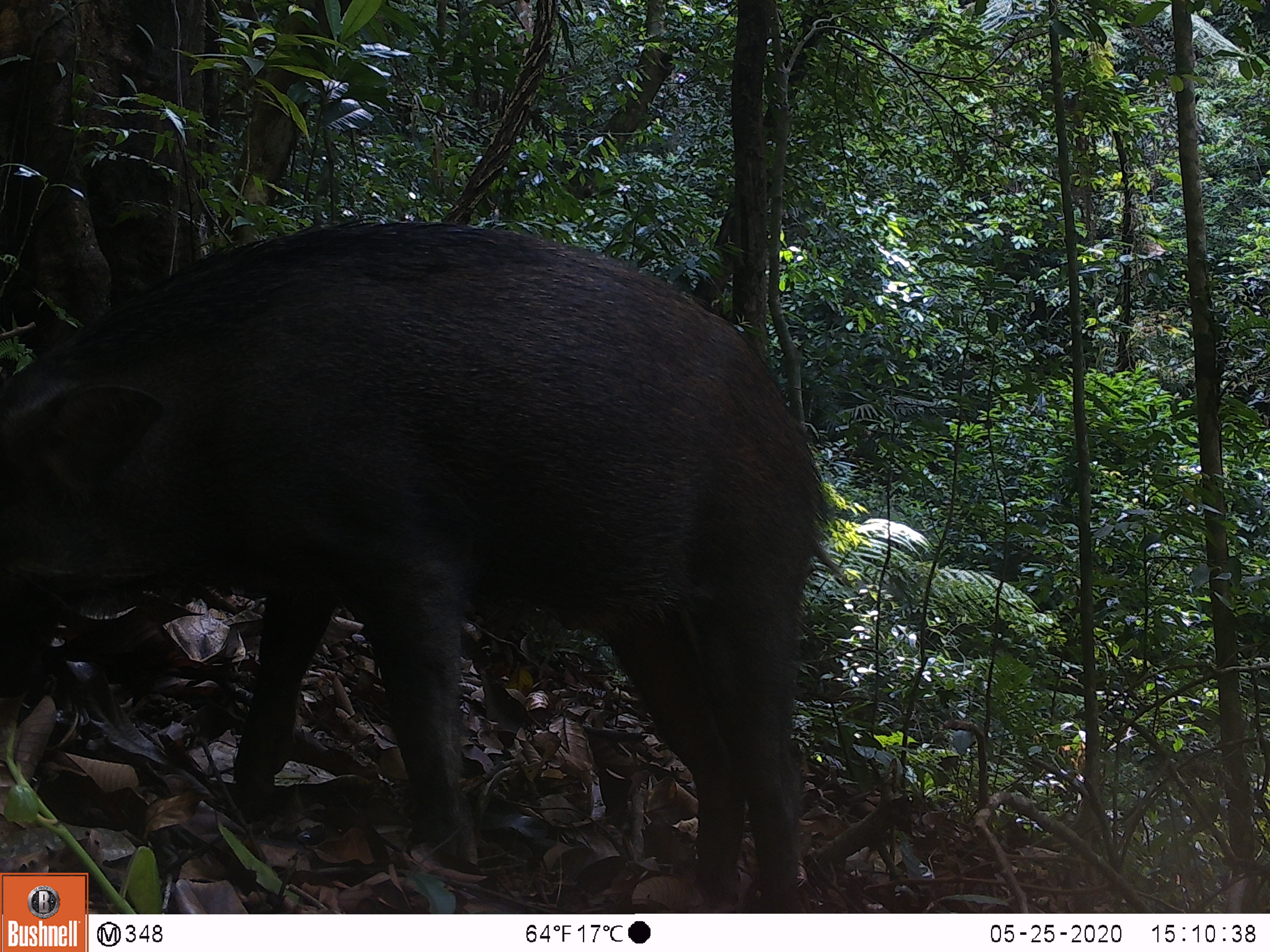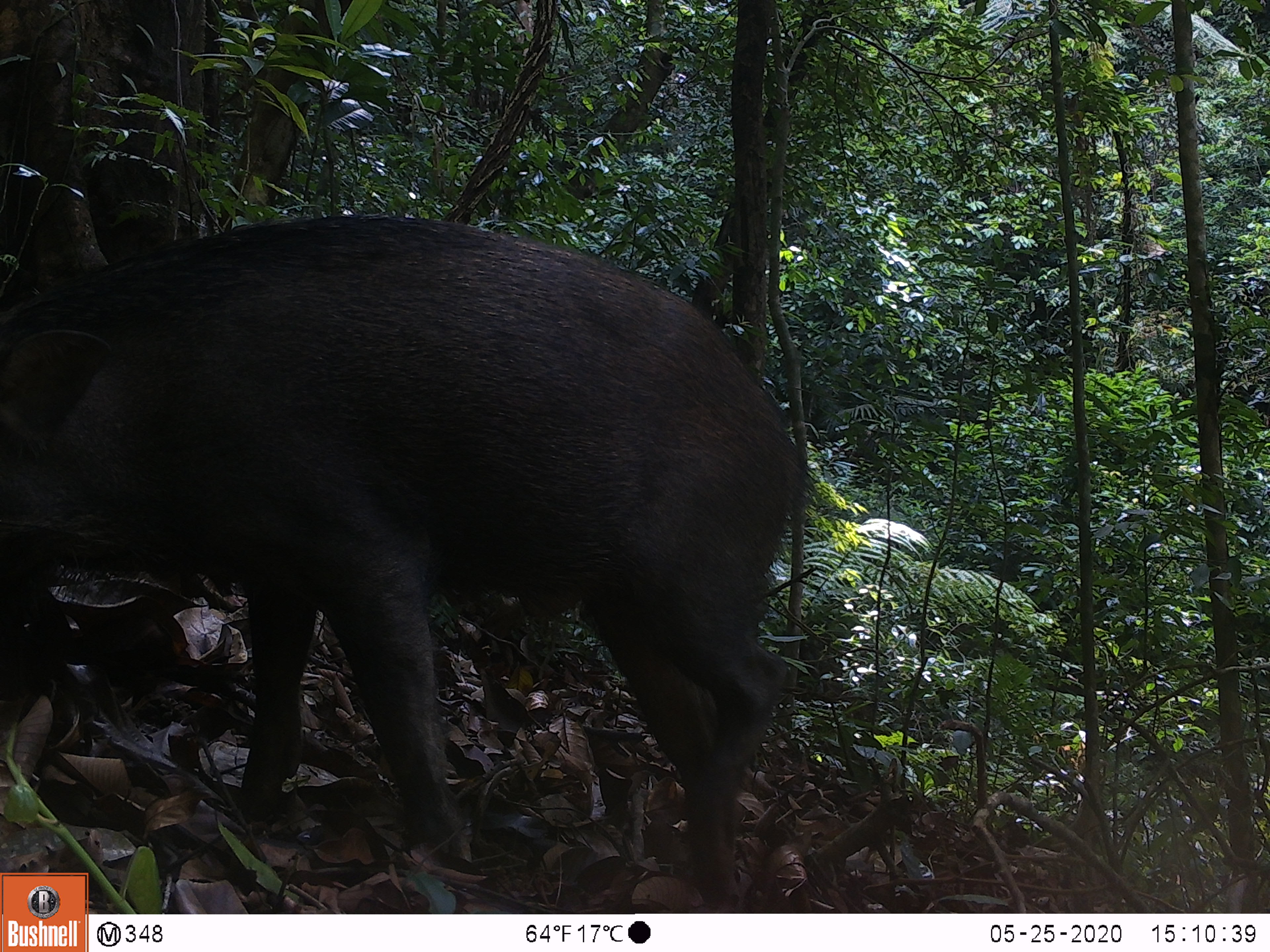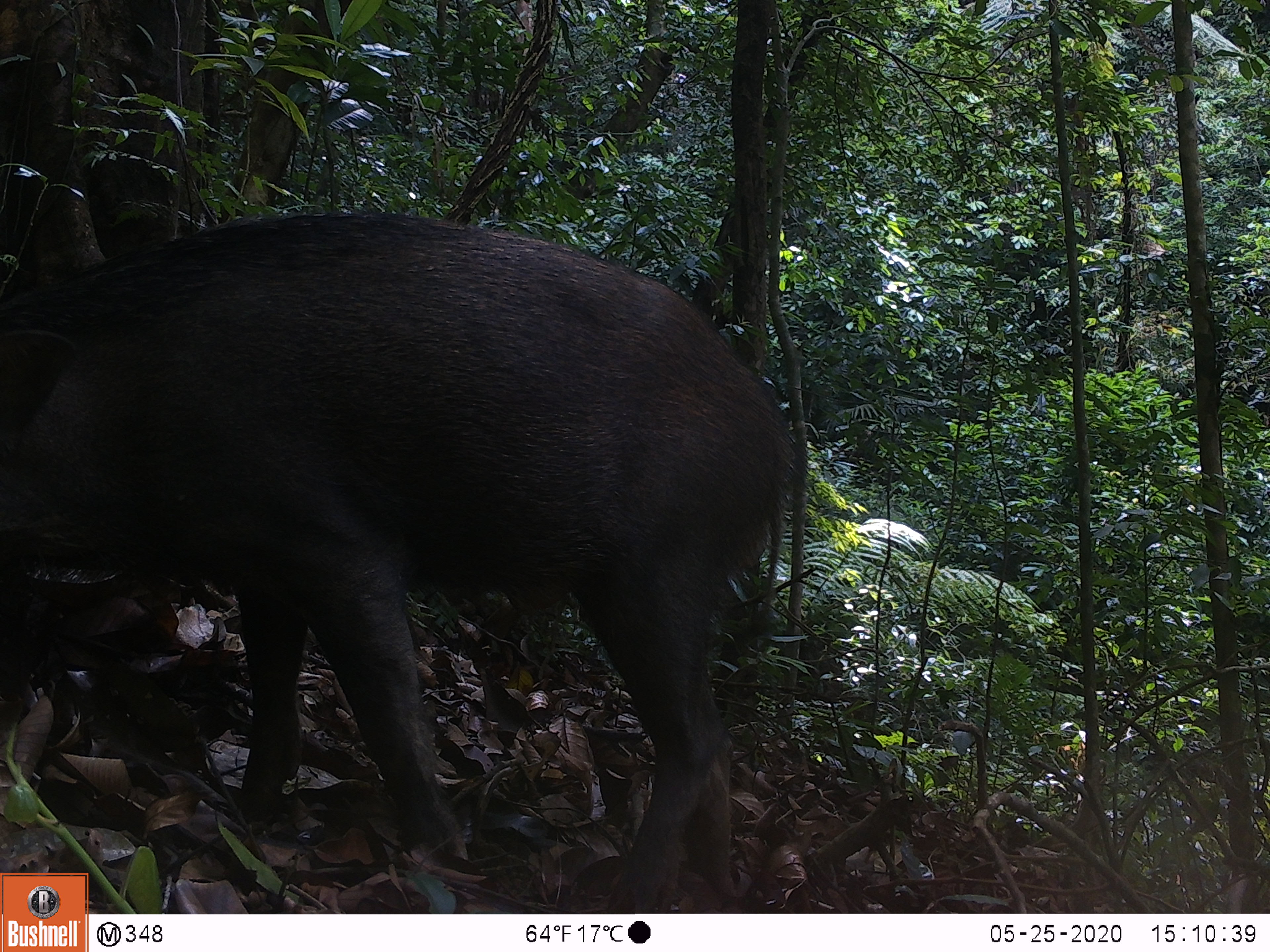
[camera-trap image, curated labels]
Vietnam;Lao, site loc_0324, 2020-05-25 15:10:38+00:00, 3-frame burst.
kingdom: Animalia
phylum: Chordata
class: Mammalia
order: Artiodactyla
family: Suidae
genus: Sus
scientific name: Sus scrofa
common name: eurasian wild pig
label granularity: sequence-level